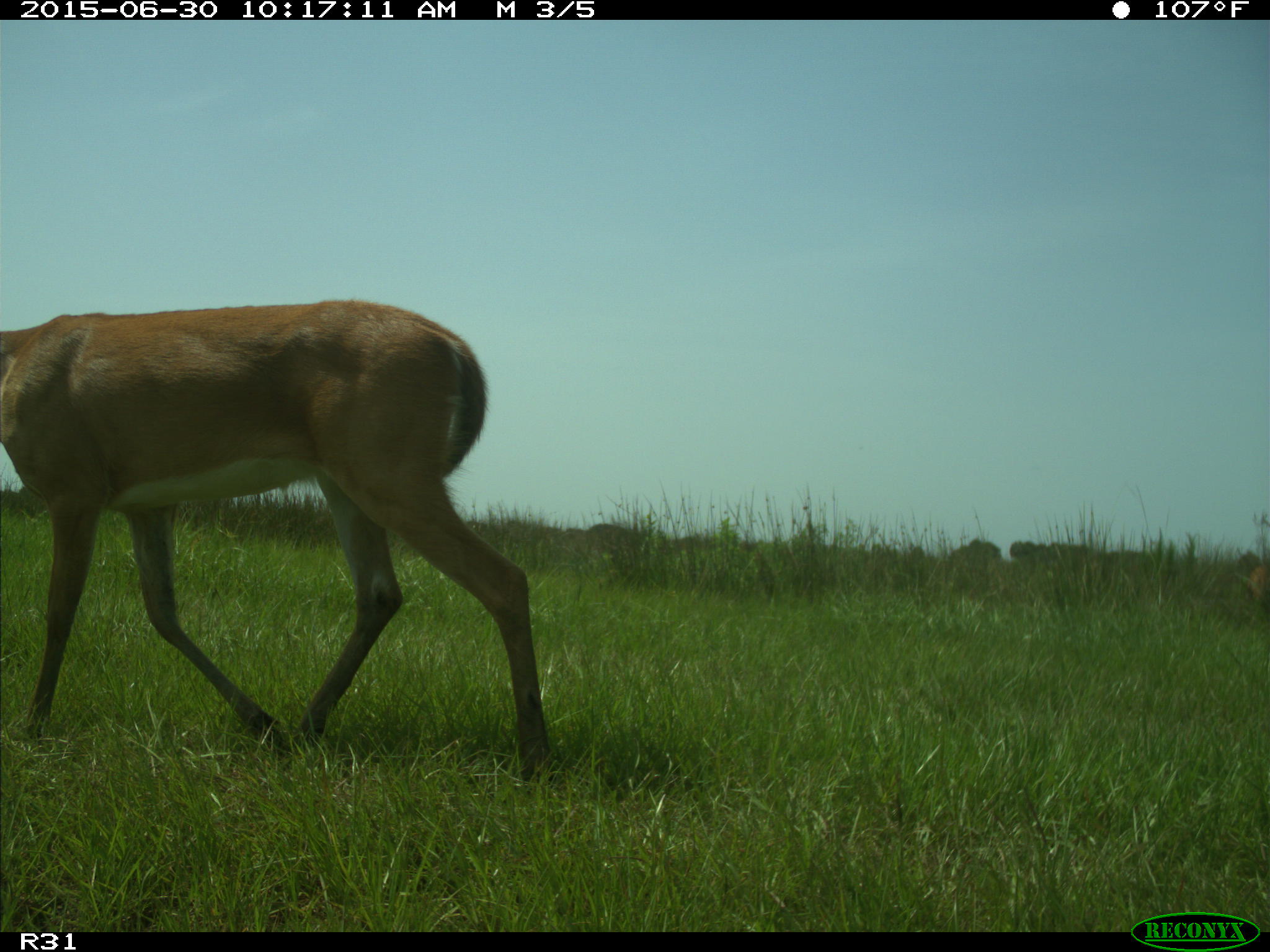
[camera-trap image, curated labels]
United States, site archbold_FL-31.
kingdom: Animalia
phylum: Chordata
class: Mammalia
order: Artiodactyla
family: Cervidae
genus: Odocoileus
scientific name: Odocoileus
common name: deer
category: unidentified deer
Unidentified deer (deer) (Odocoileus).